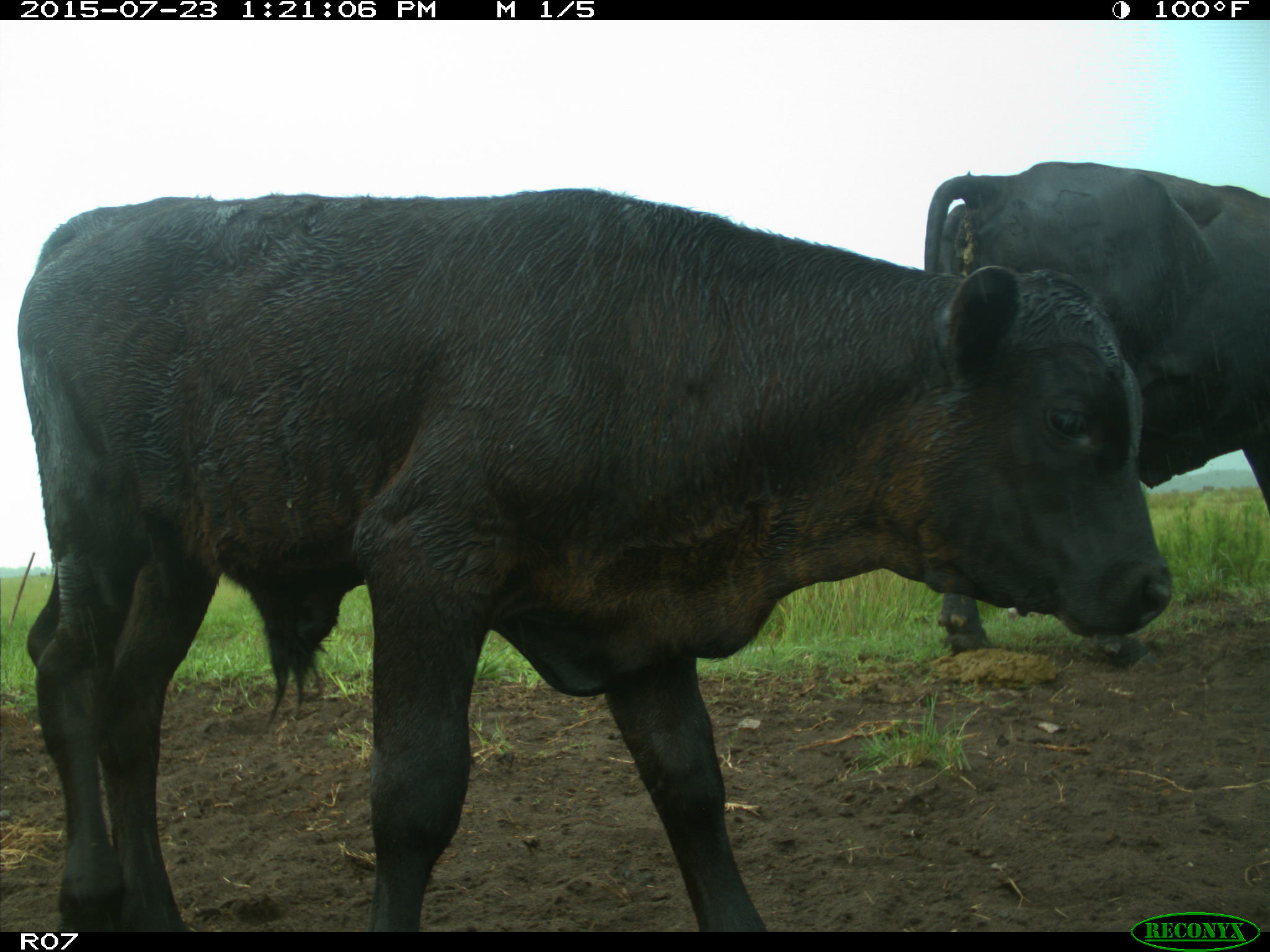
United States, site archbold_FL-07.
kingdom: Animalia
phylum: Chordata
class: Mammalia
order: Artiodactyla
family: Bovidae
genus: Bos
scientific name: Bos taurus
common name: domestic cow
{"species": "Bos taurus (domestic cow)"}